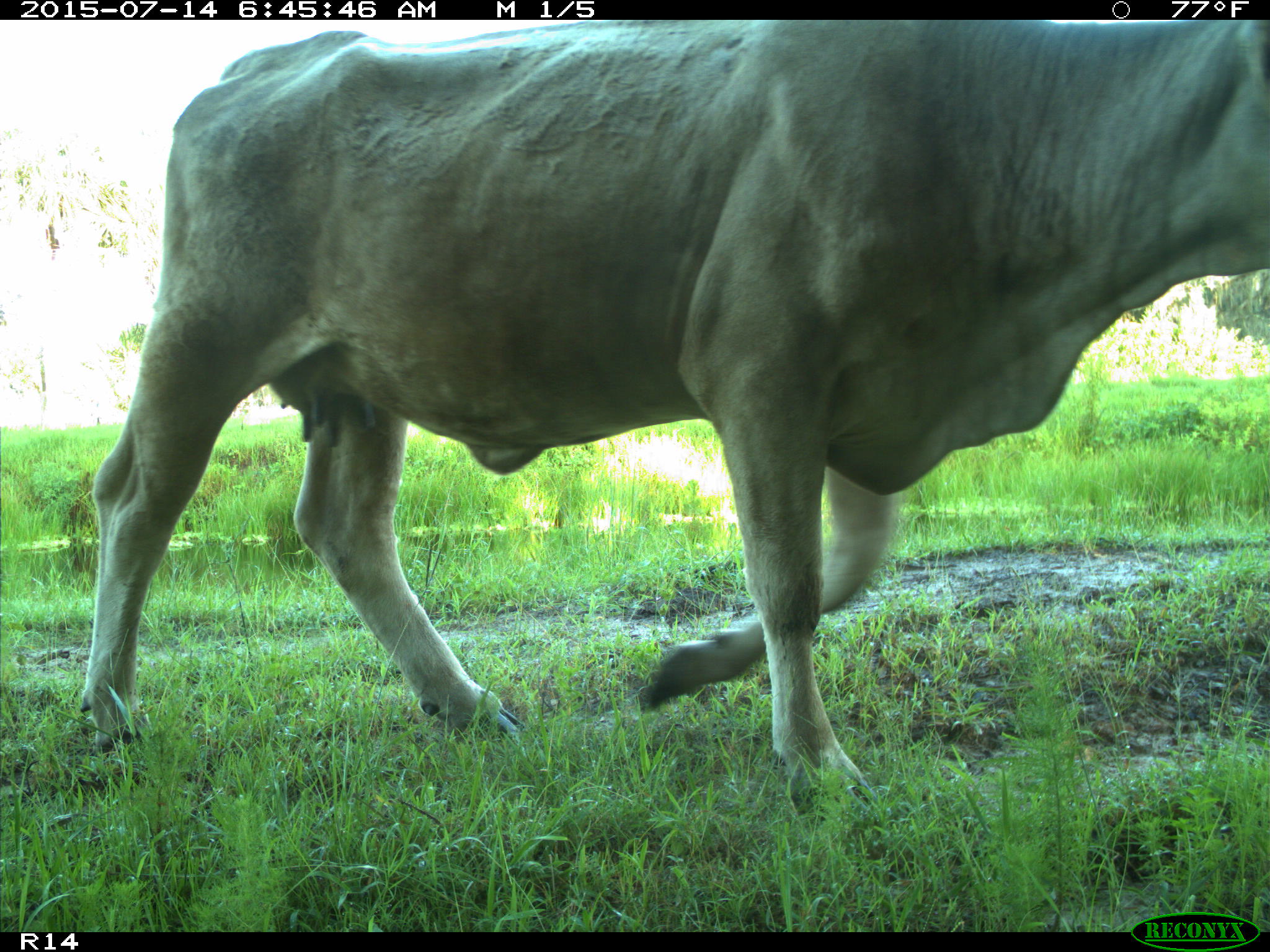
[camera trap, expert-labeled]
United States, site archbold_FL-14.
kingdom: Animalia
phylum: Chordata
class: Mammalia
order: Artiodactyla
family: Bovidae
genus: Bos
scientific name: Bos taurus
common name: domestic cow